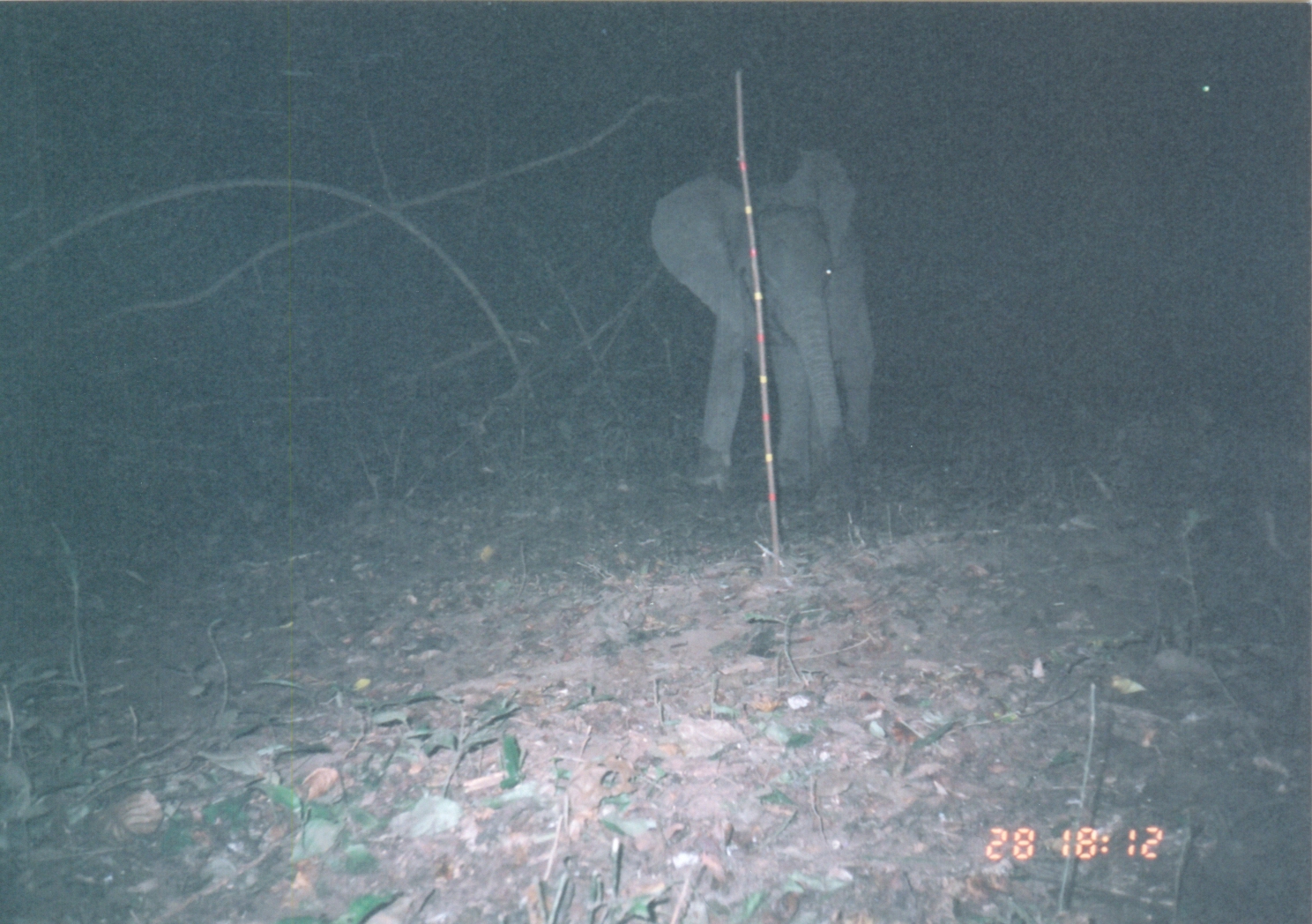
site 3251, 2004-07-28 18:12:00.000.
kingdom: Animalia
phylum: Chordata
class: Mammalia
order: Proboscidea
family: Elephantidae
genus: Loxodonta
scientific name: Loxodonta africana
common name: african bush elephant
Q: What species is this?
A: Loxodonta africana (african bush elephant).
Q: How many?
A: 1.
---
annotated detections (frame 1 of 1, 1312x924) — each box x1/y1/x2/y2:
loxodonta africana: 649/145/875/511